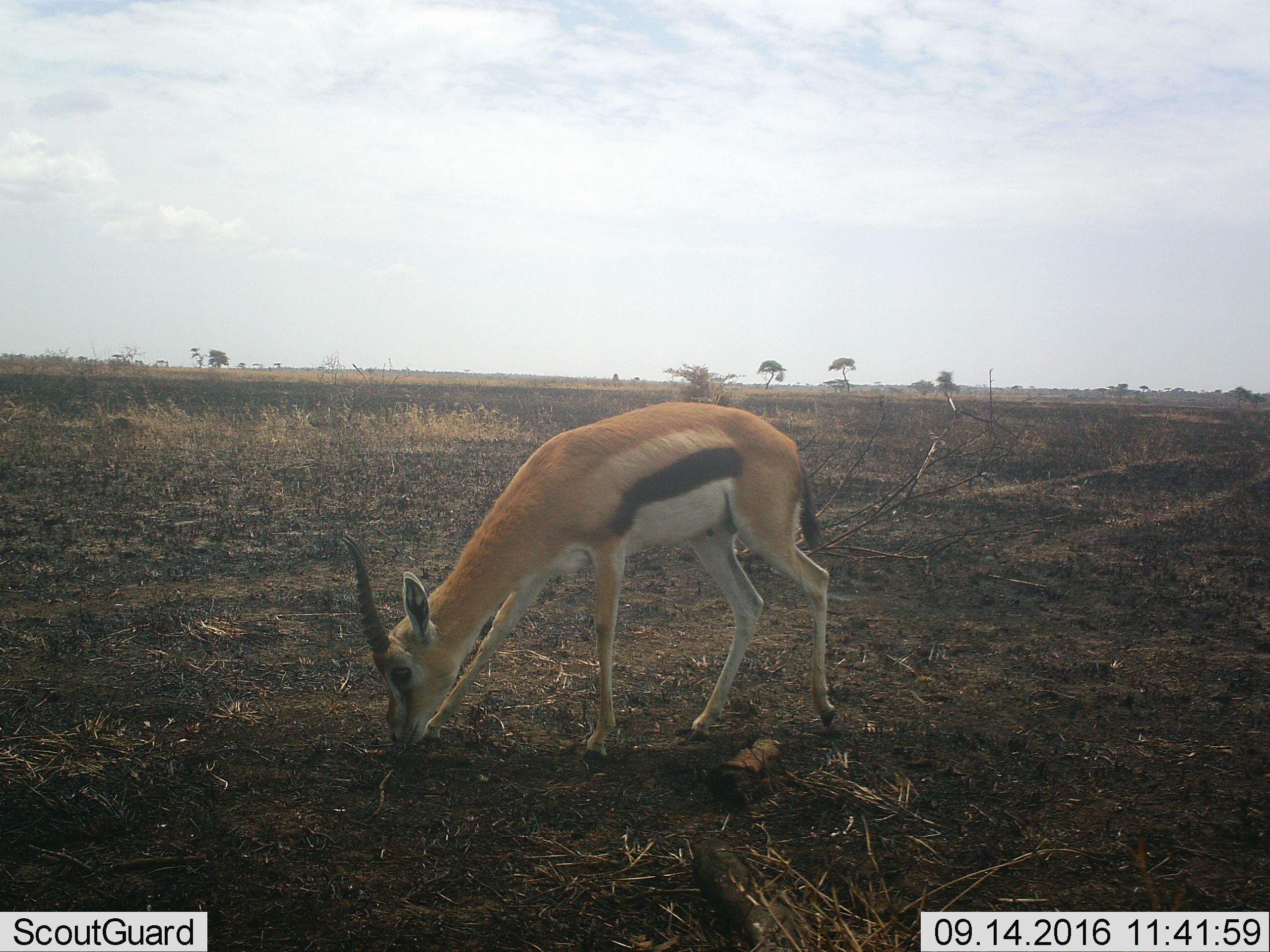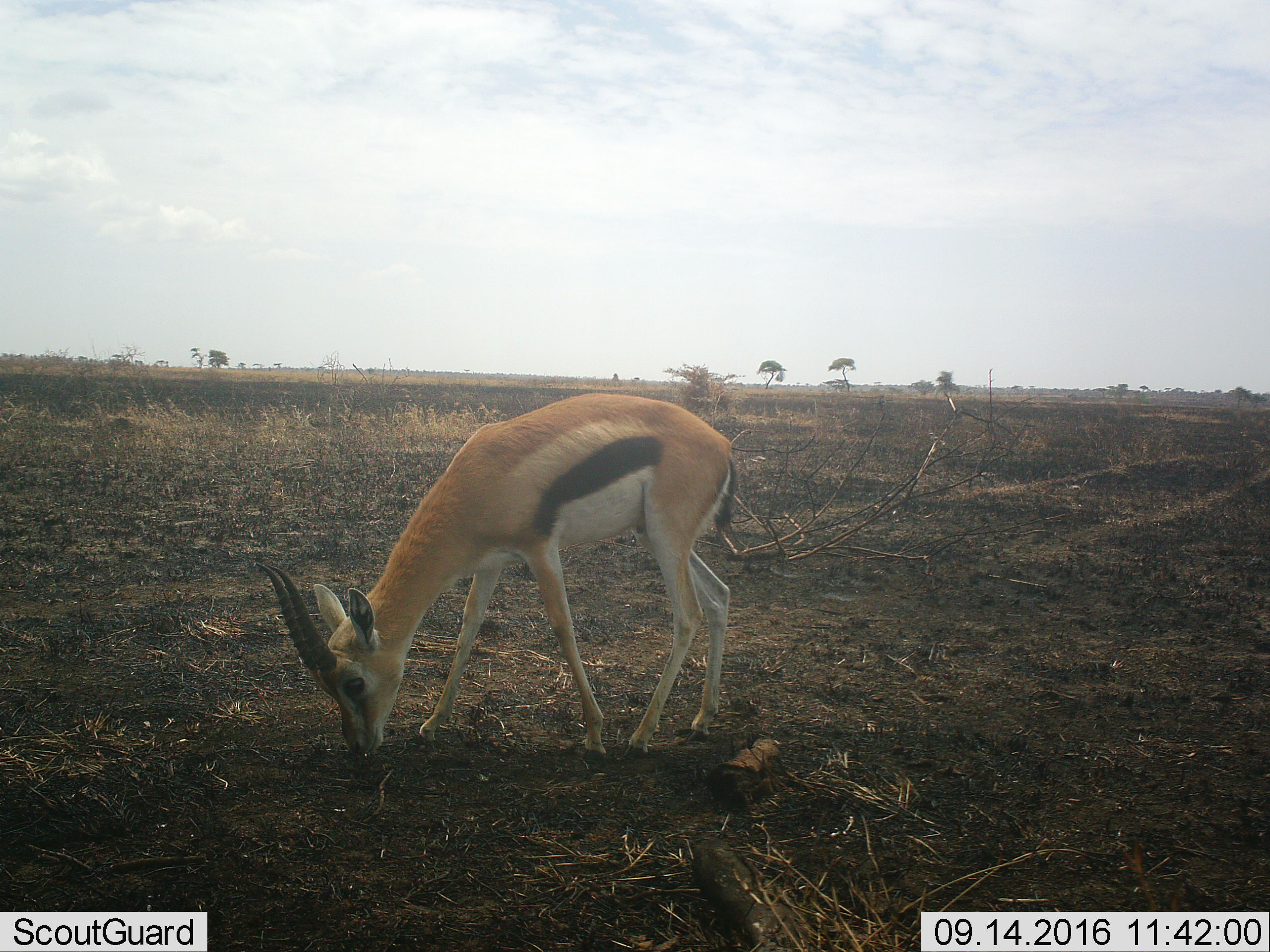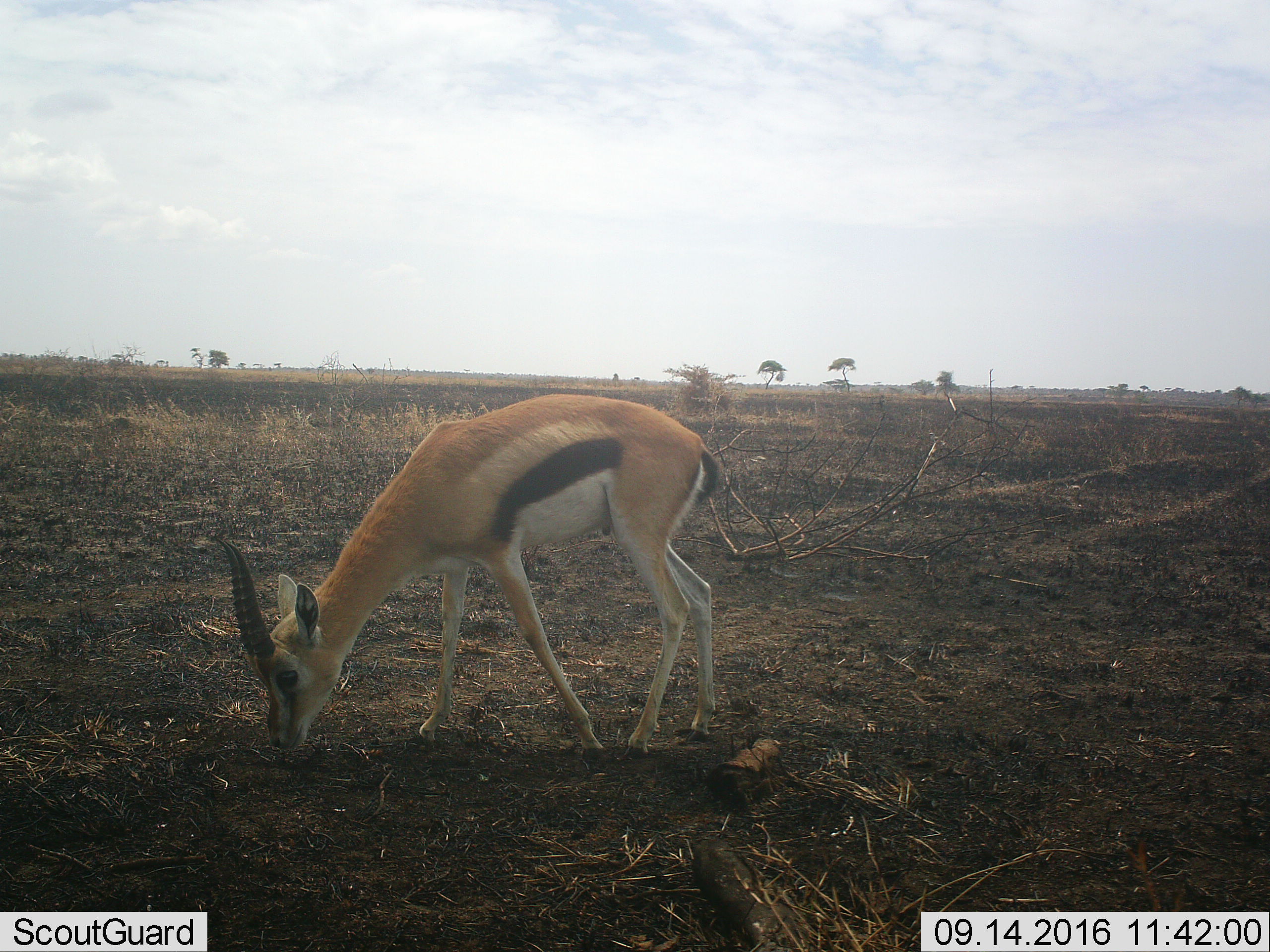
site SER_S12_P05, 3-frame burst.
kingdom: Animalia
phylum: Chordata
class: Mammalia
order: Artiodactyla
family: Bovidae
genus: Eudorcas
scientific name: Eudorcas thomsonii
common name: thomson's gazelle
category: gazellethomsons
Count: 1.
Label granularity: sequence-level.